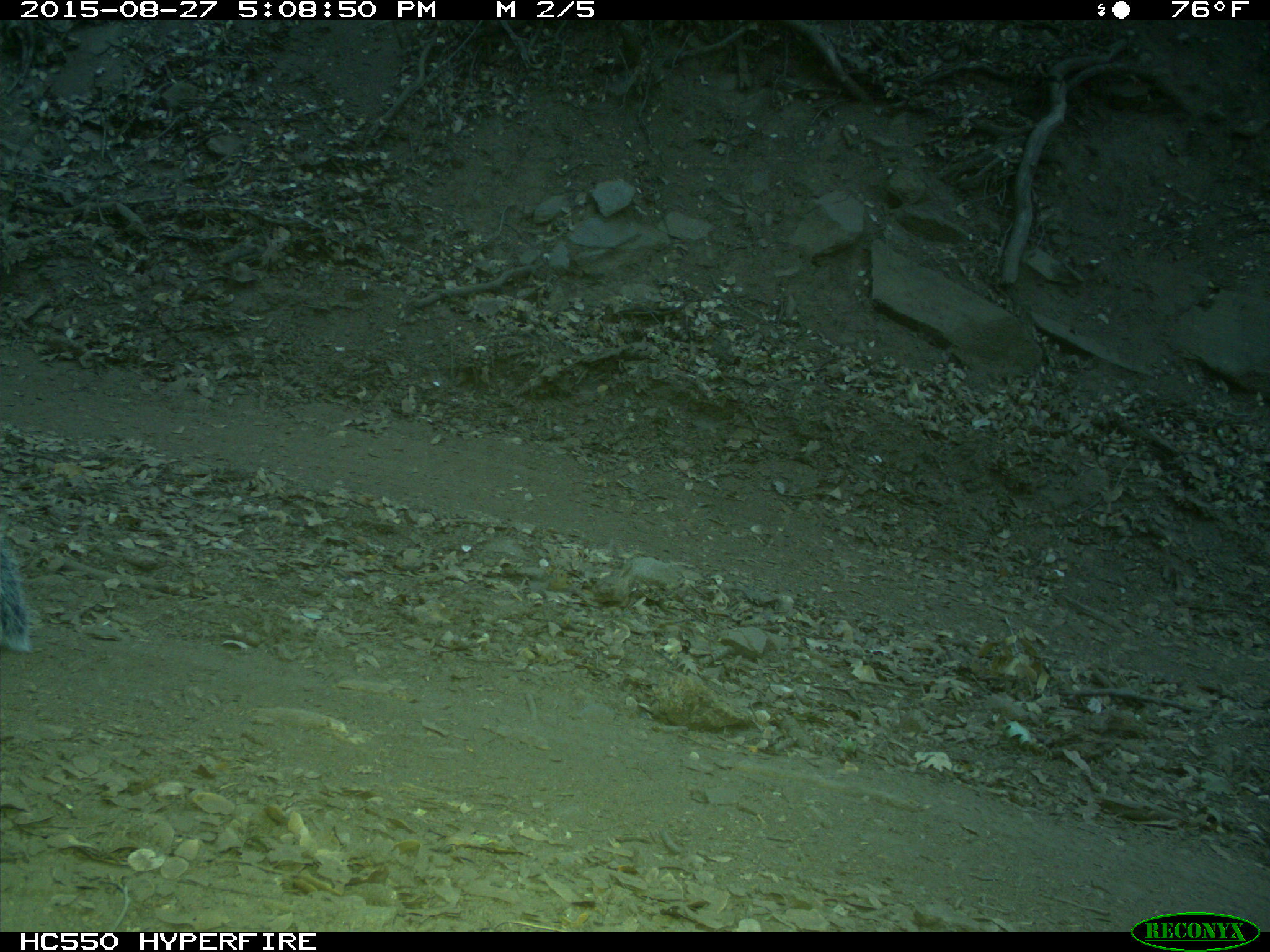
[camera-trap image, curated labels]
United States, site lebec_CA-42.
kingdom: Animalia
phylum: Chordata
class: Mammalia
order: Rodentia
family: Sciuridae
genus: Sciurus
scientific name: Sciurus carolinensis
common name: eastern gray squirrel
Sciurus carolinensis (eastern gray squirrel).